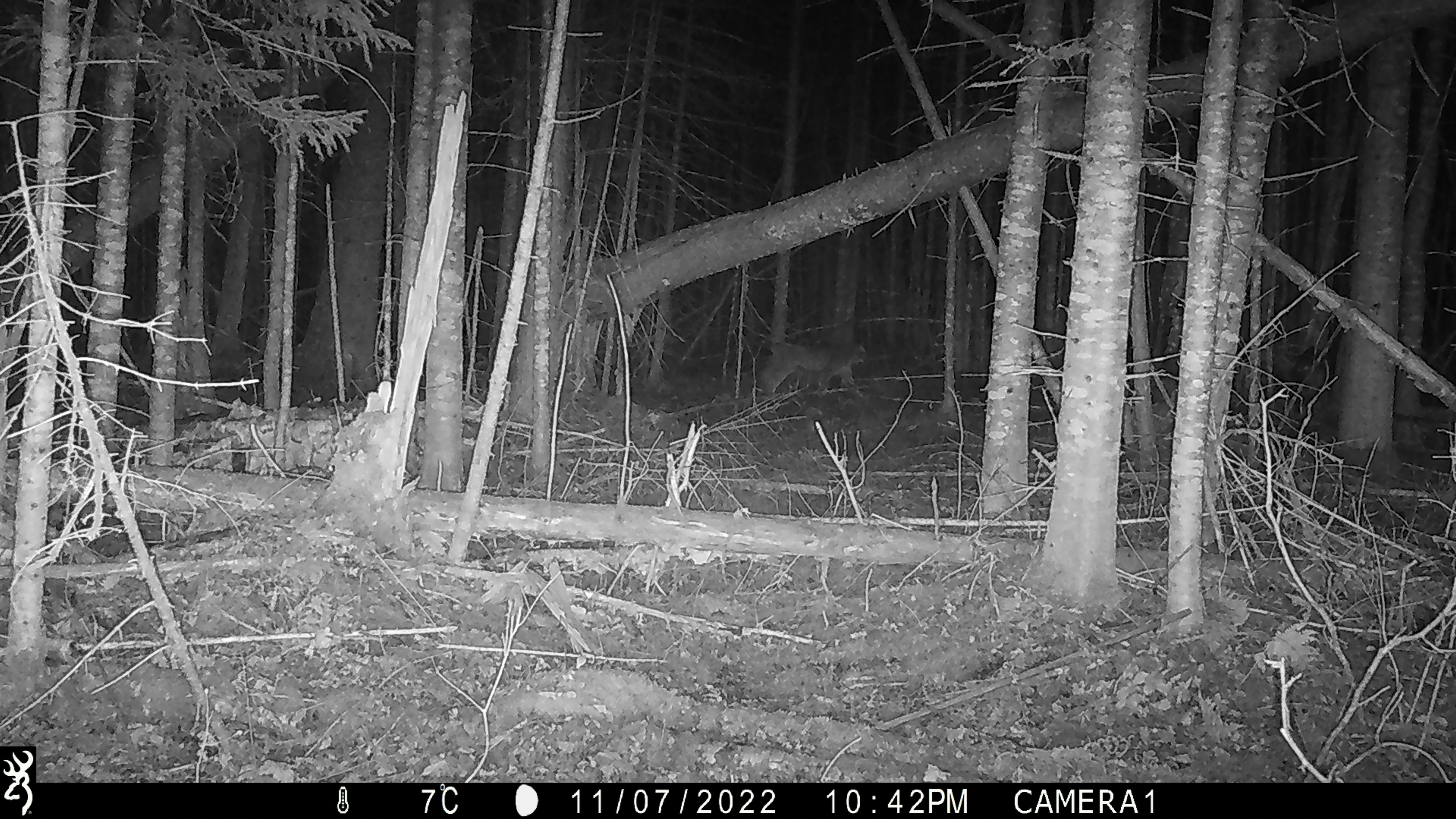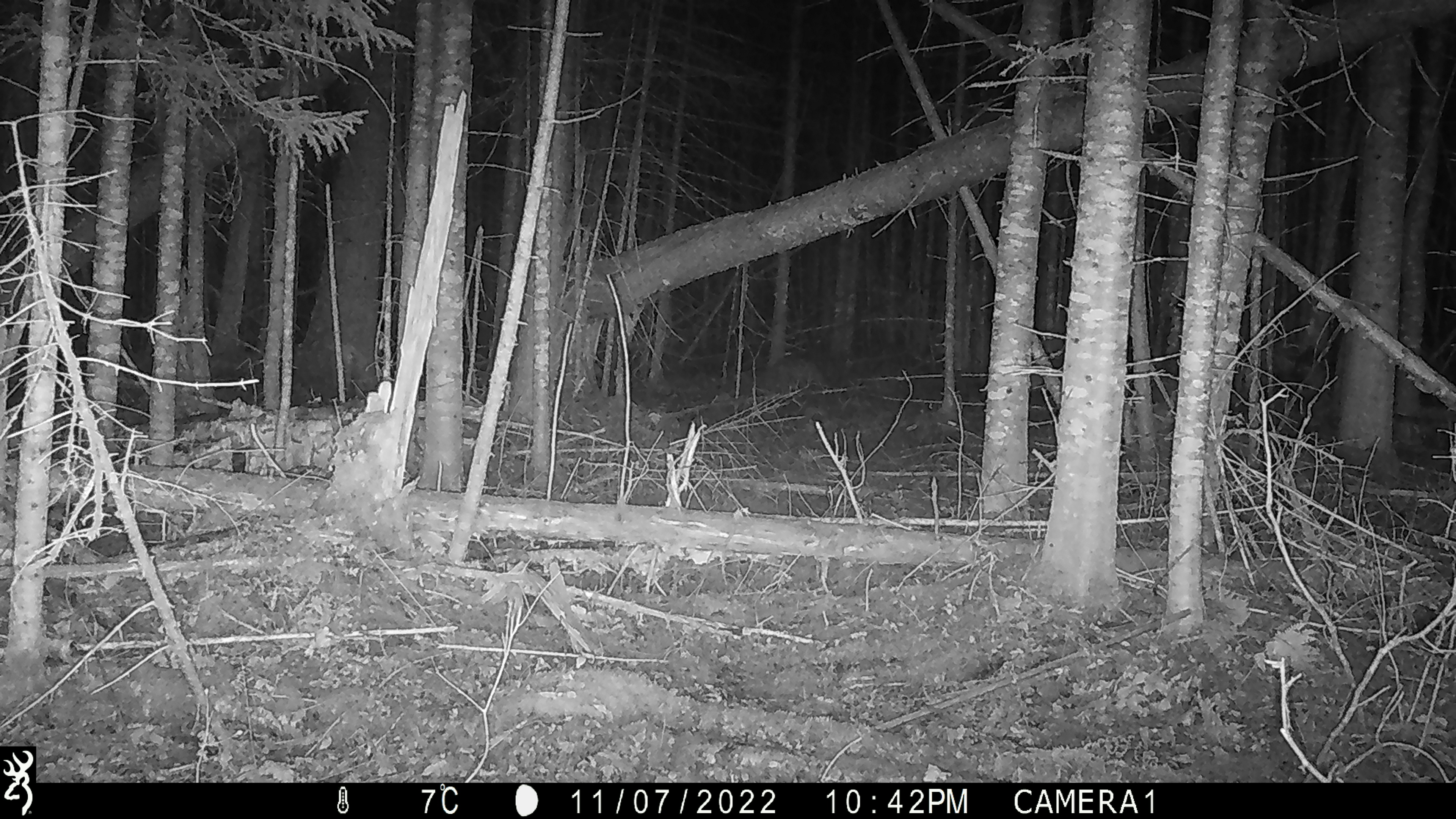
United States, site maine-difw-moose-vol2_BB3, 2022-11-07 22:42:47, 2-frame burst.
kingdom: Animalia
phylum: Chordata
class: Mammalia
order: Carnivora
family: Felidae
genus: Lynx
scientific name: Lynx canadensis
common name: canada lynx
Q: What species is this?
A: Canada lynx (Lynx canadensis).